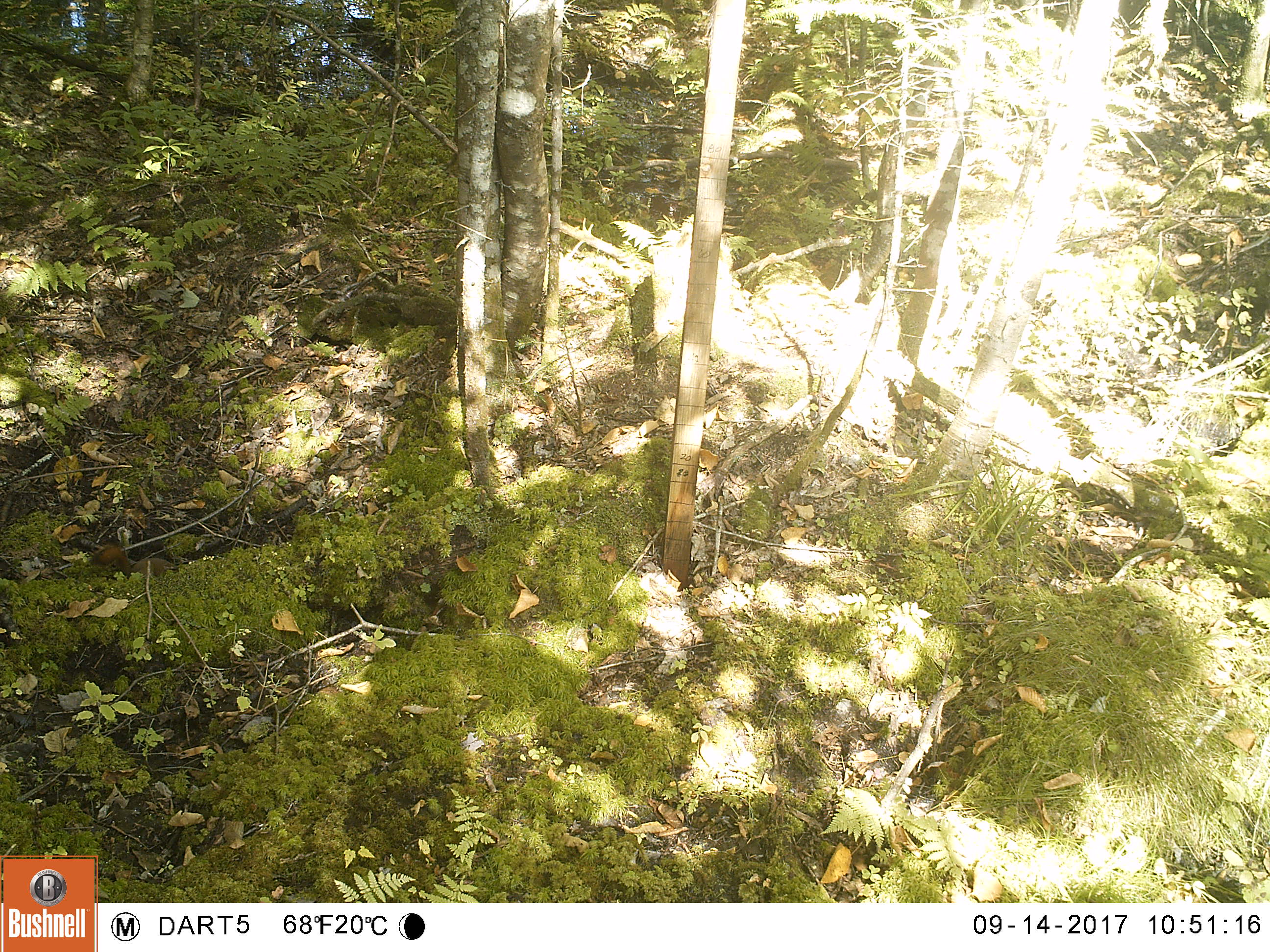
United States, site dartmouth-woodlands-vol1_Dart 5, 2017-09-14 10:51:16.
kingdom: Animalia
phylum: Chordata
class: Mammalia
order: Rodentia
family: Sciuridae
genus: Tamiasciurus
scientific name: Tamiasciurus hudsonicus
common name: red squirrel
Red squirrel (Tamiasciurus hudsonicus).